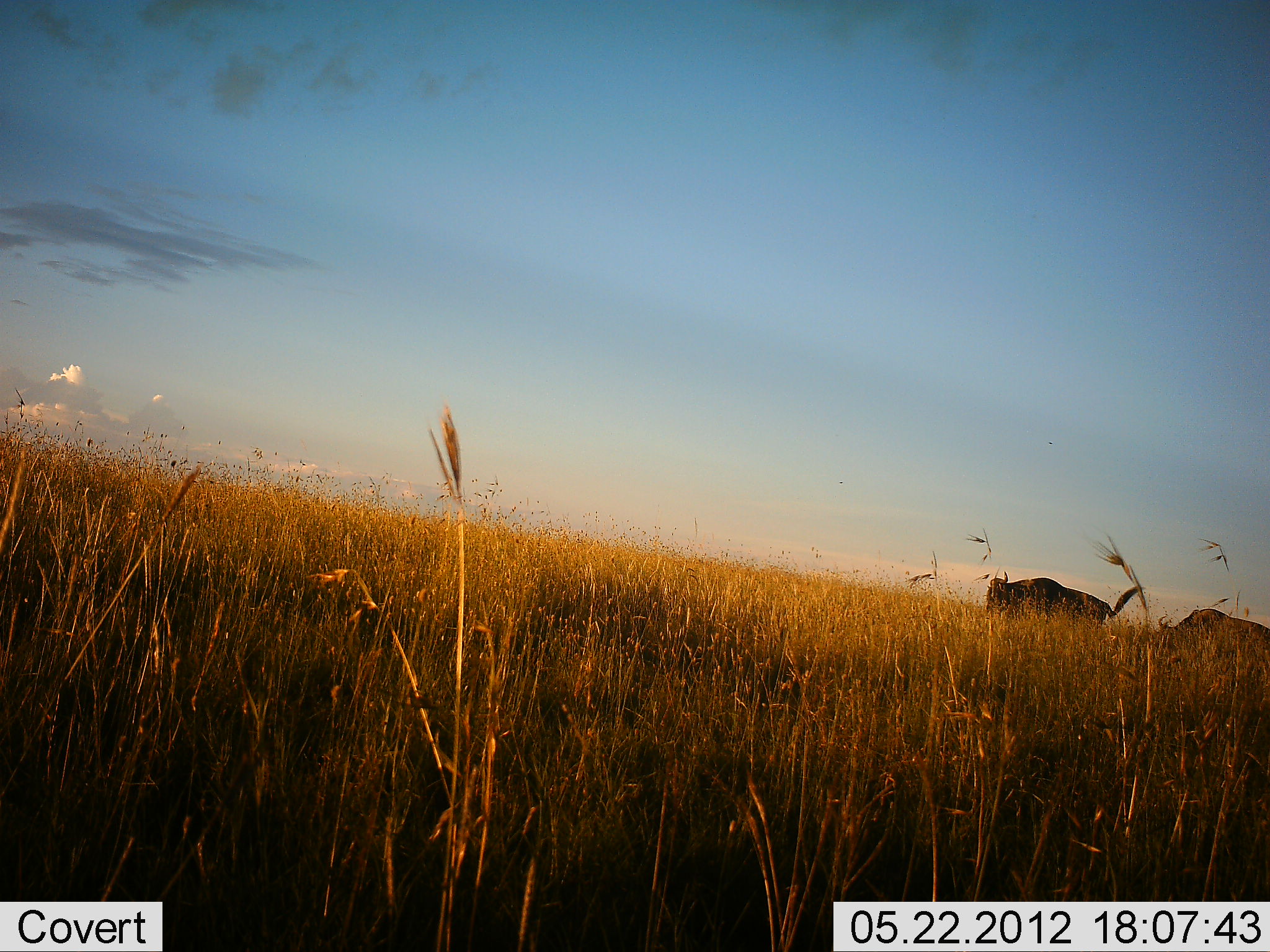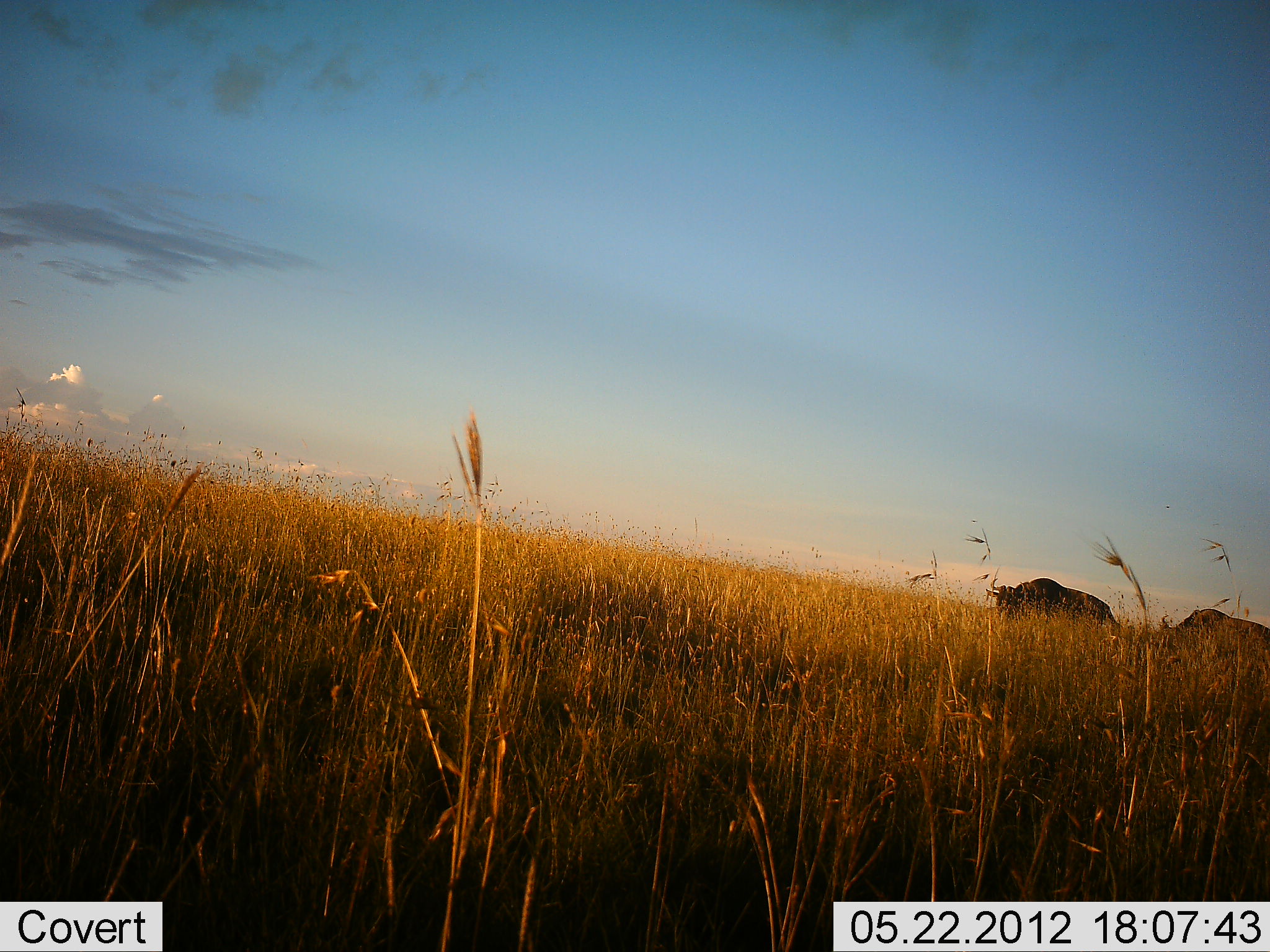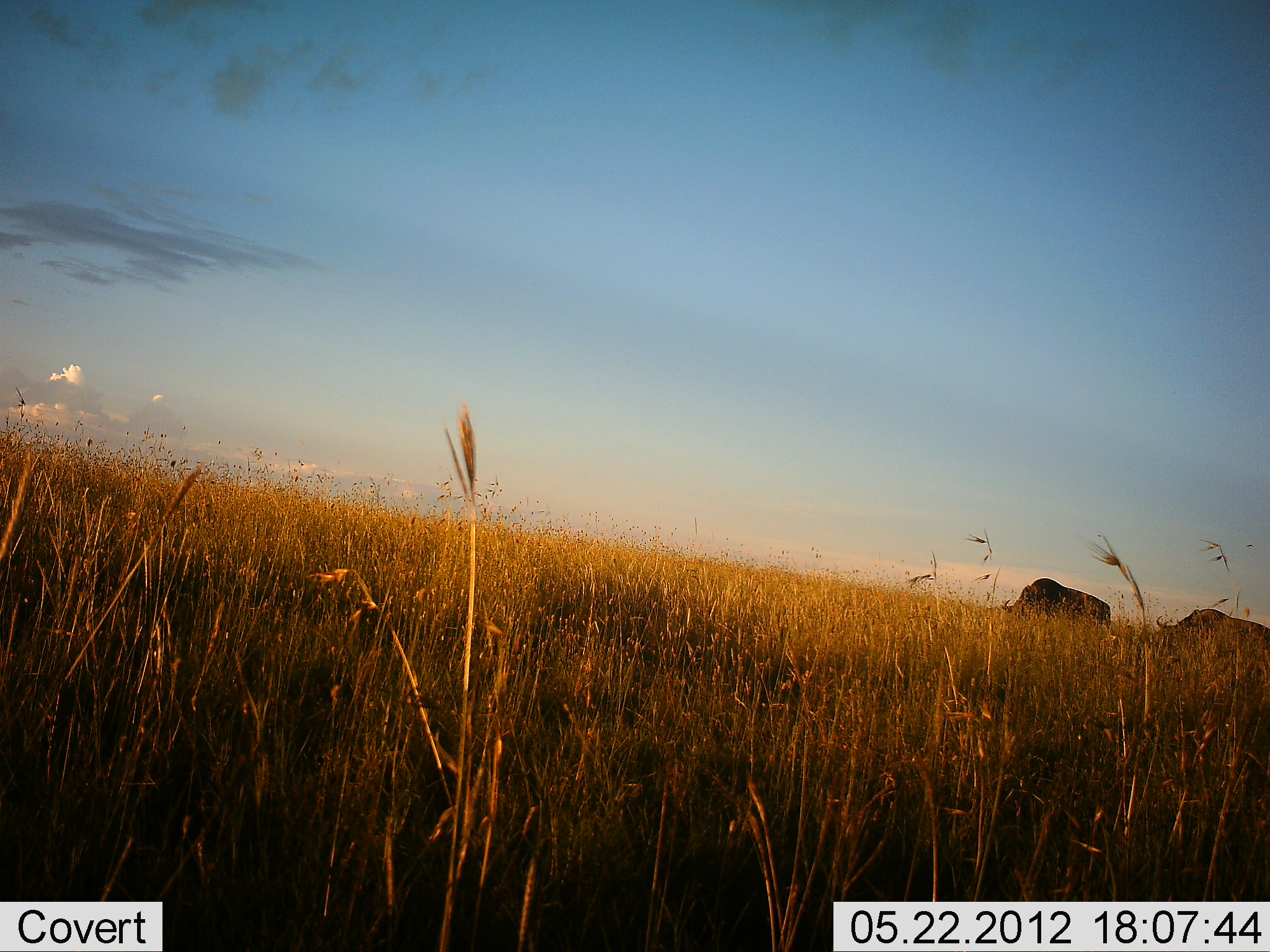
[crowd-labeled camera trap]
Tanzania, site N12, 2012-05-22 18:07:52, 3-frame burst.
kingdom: Animalia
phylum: Chordata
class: Mammalia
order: Artiodactyla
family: Bovidae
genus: Connochaetes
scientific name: Connochaetes taurinus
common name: blue wildebeest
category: wildebeest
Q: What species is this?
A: Wildebeest (blue wildebeest) (Connochaetes taurinus).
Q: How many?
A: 2.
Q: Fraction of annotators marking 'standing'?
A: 50%.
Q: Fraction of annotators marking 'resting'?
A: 0%.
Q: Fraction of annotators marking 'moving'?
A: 10%.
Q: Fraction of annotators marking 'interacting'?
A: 0%.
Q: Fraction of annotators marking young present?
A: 0%.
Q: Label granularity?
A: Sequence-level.